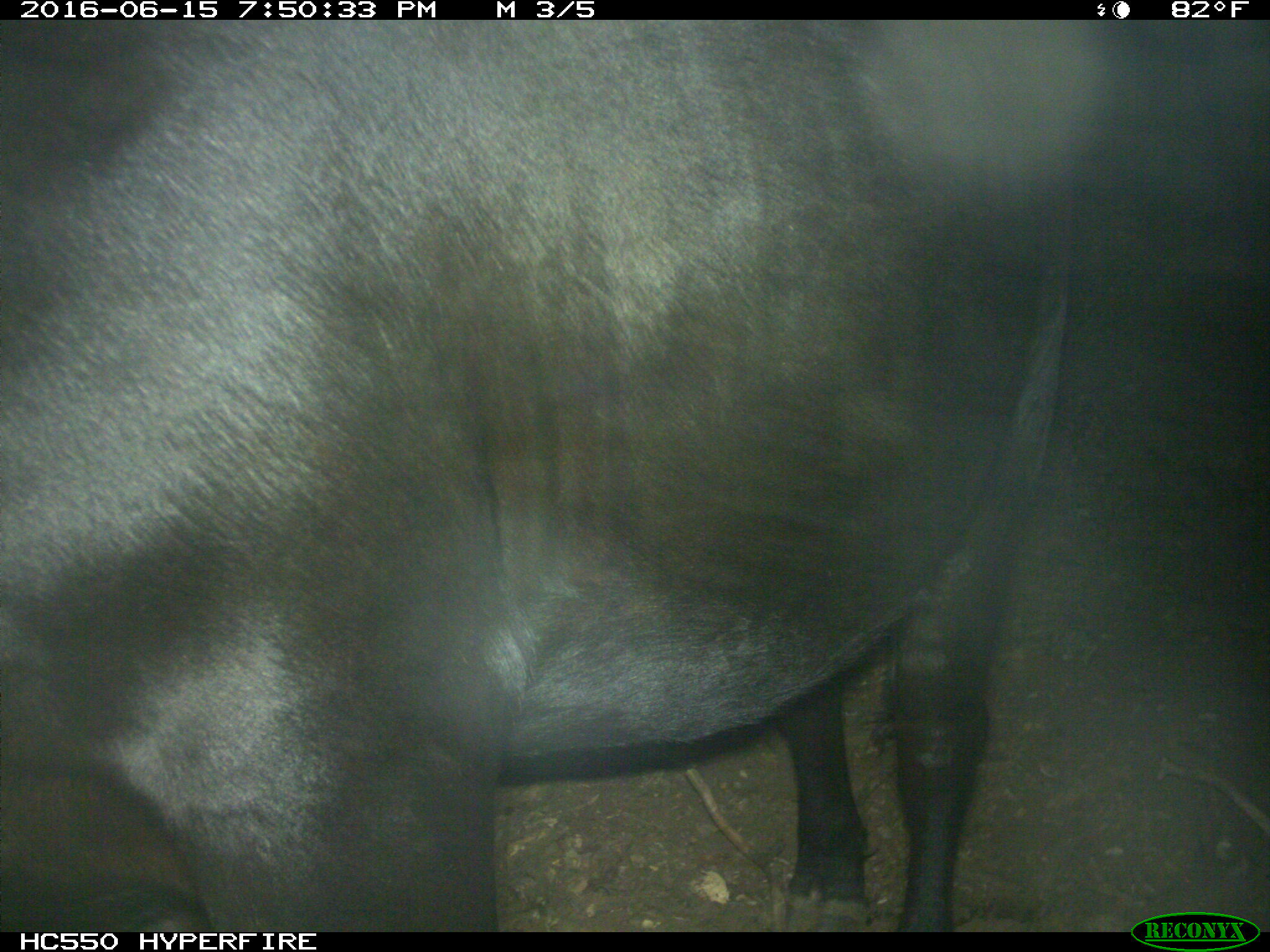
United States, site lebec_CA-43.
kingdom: Animalia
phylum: Chordata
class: Mammalia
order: Artiodactyla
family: Bovidae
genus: Bos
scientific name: Bos taurus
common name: domestic cow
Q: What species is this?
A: Bos taurus (domestic cow).